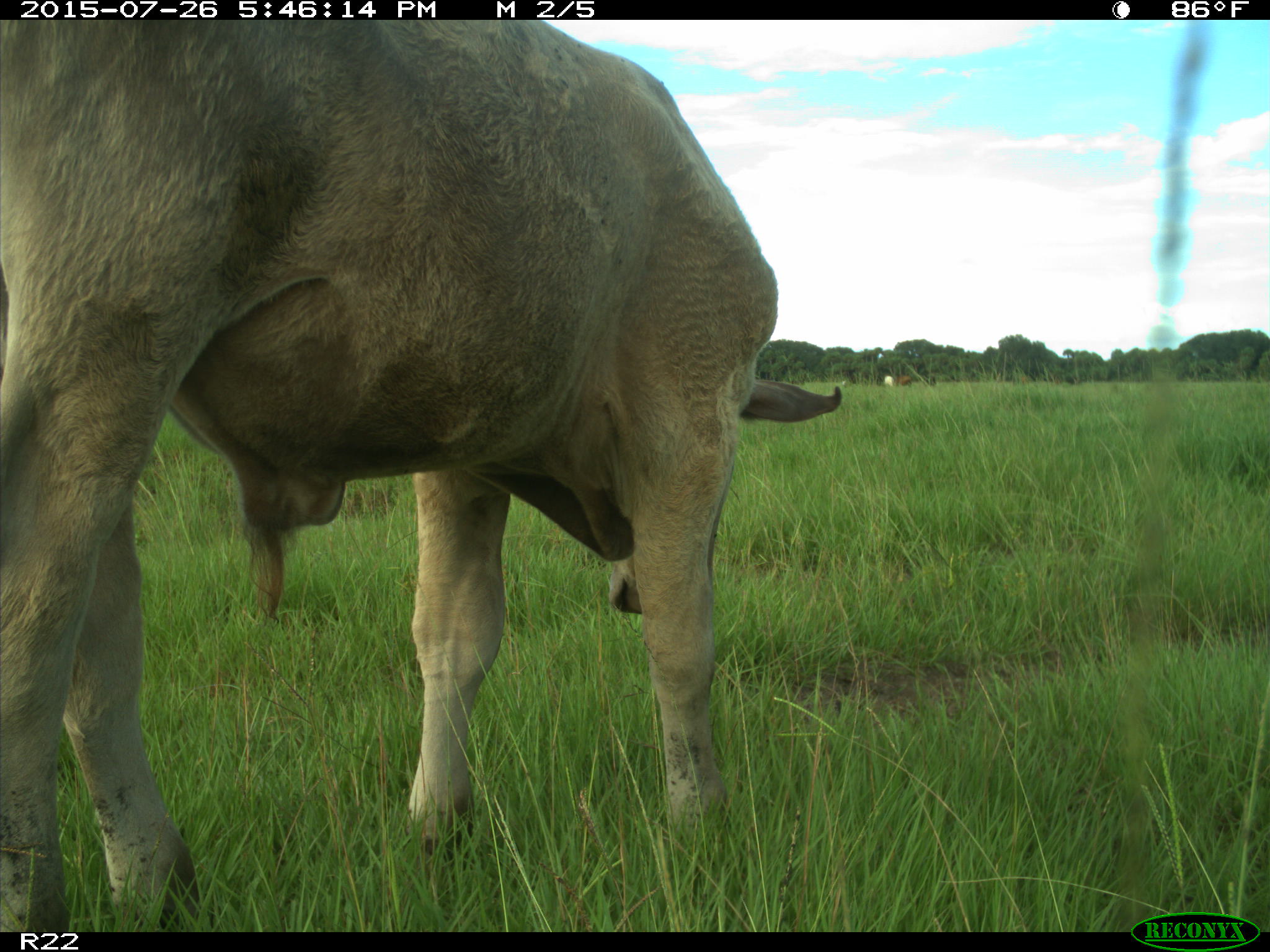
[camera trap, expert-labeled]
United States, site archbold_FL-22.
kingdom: Animalia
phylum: Chordata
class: Mammalia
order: Artiodactyla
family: Bovidae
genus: Bos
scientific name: Bos taurus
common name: domestic cow